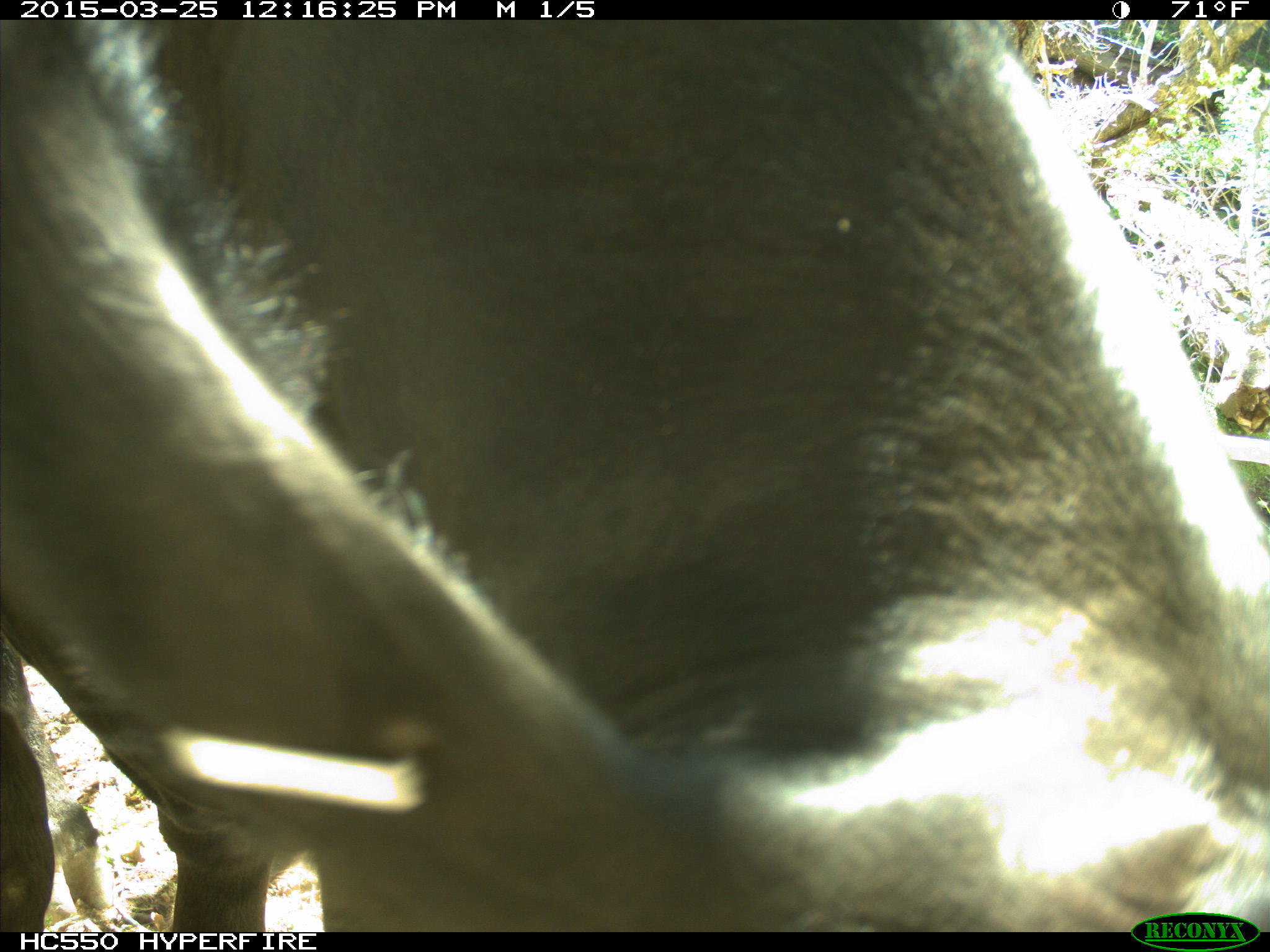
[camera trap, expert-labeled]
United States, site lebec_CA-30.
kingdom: Animalia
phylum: Chordata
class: Mammalia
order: Artiodactyla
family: Bovidae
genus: Bos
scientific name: Bos taurus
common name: domestic cow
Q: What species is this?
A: Bos taurus (domestic cow).